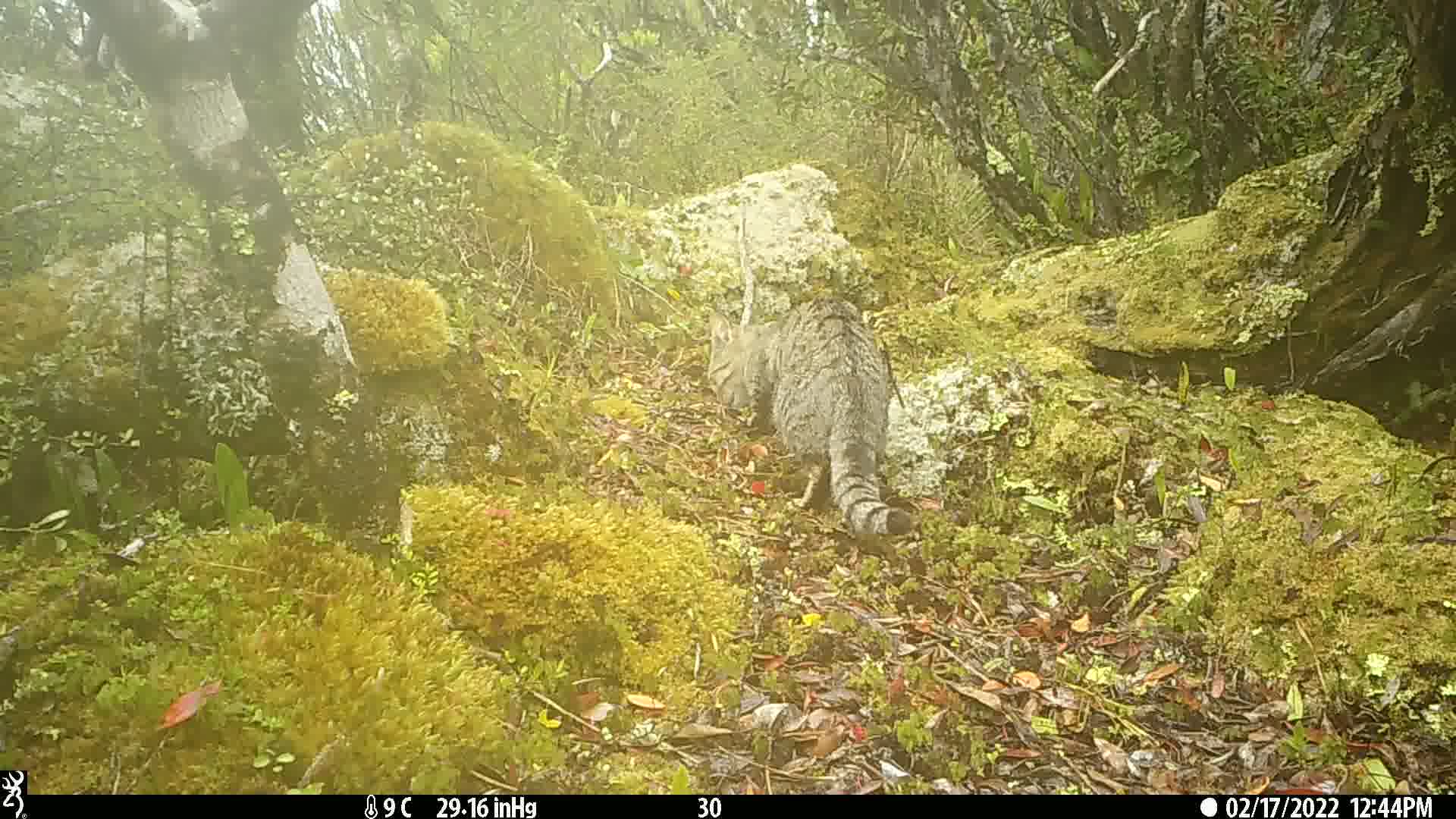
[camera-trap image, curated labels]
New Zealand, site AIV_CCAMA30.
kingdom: Animalia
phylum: Chordata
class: Mammalia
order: Carnivora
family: Felidae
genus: Felis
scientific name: Felis catus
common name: domestic cat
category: cat